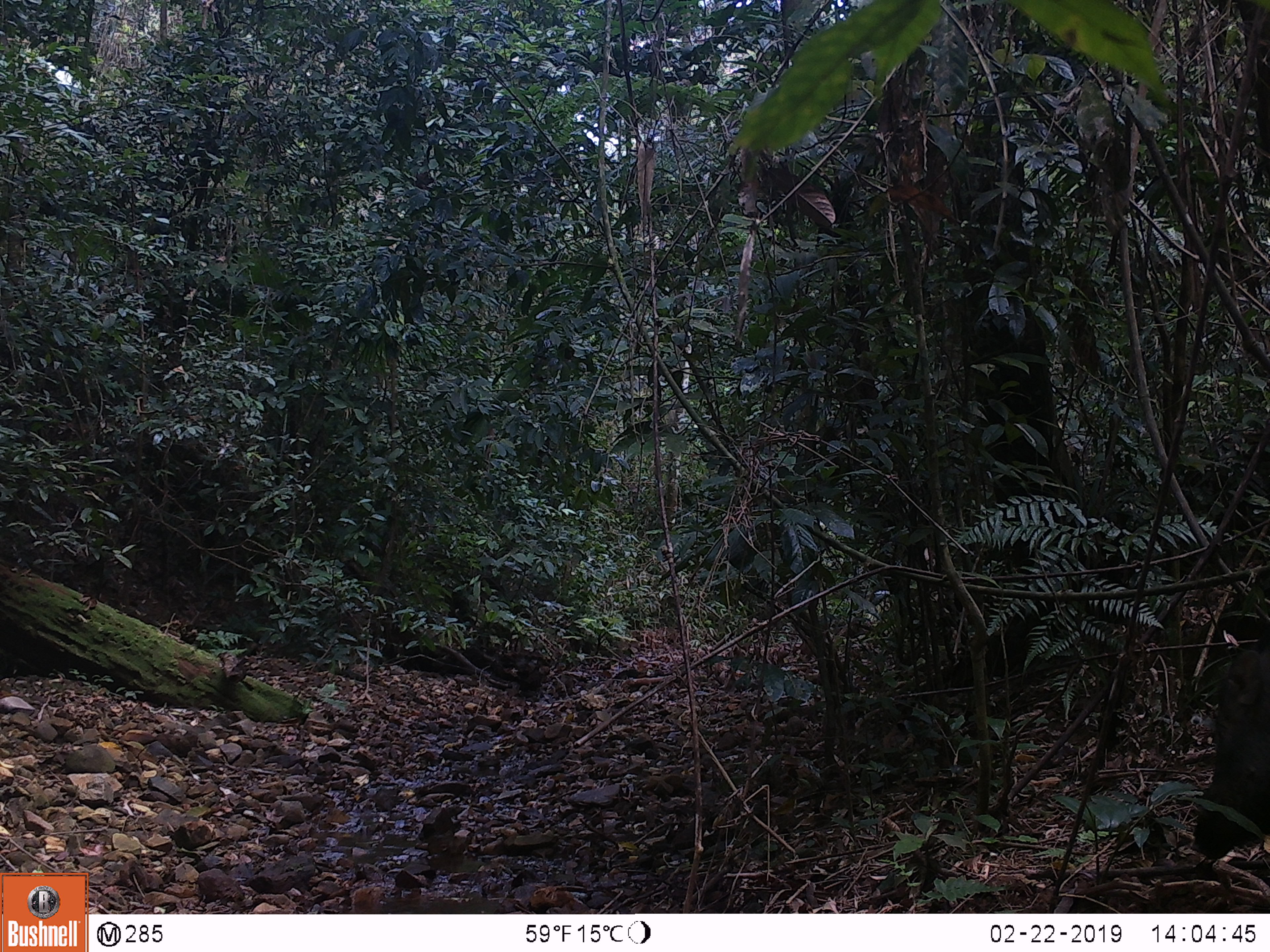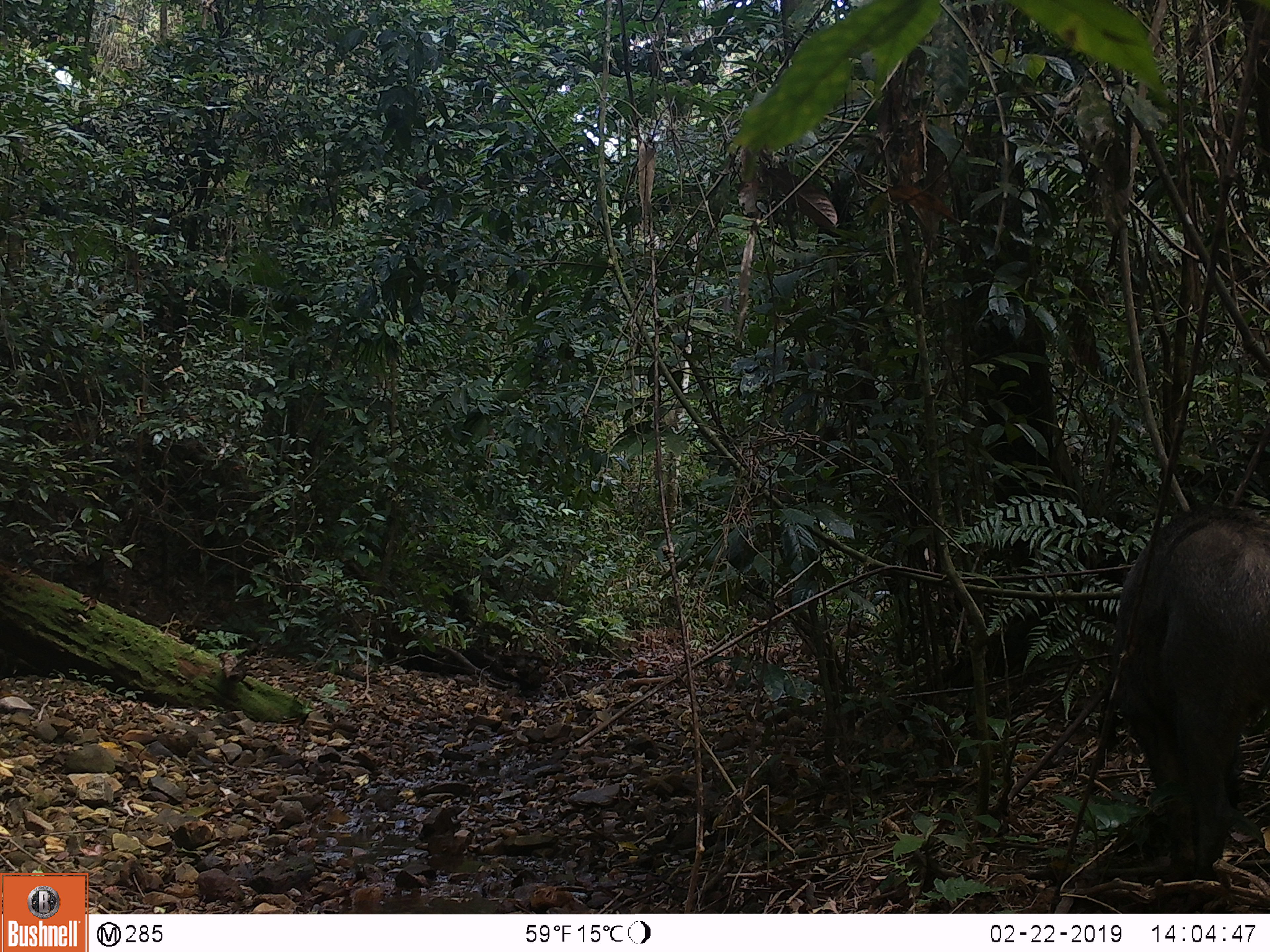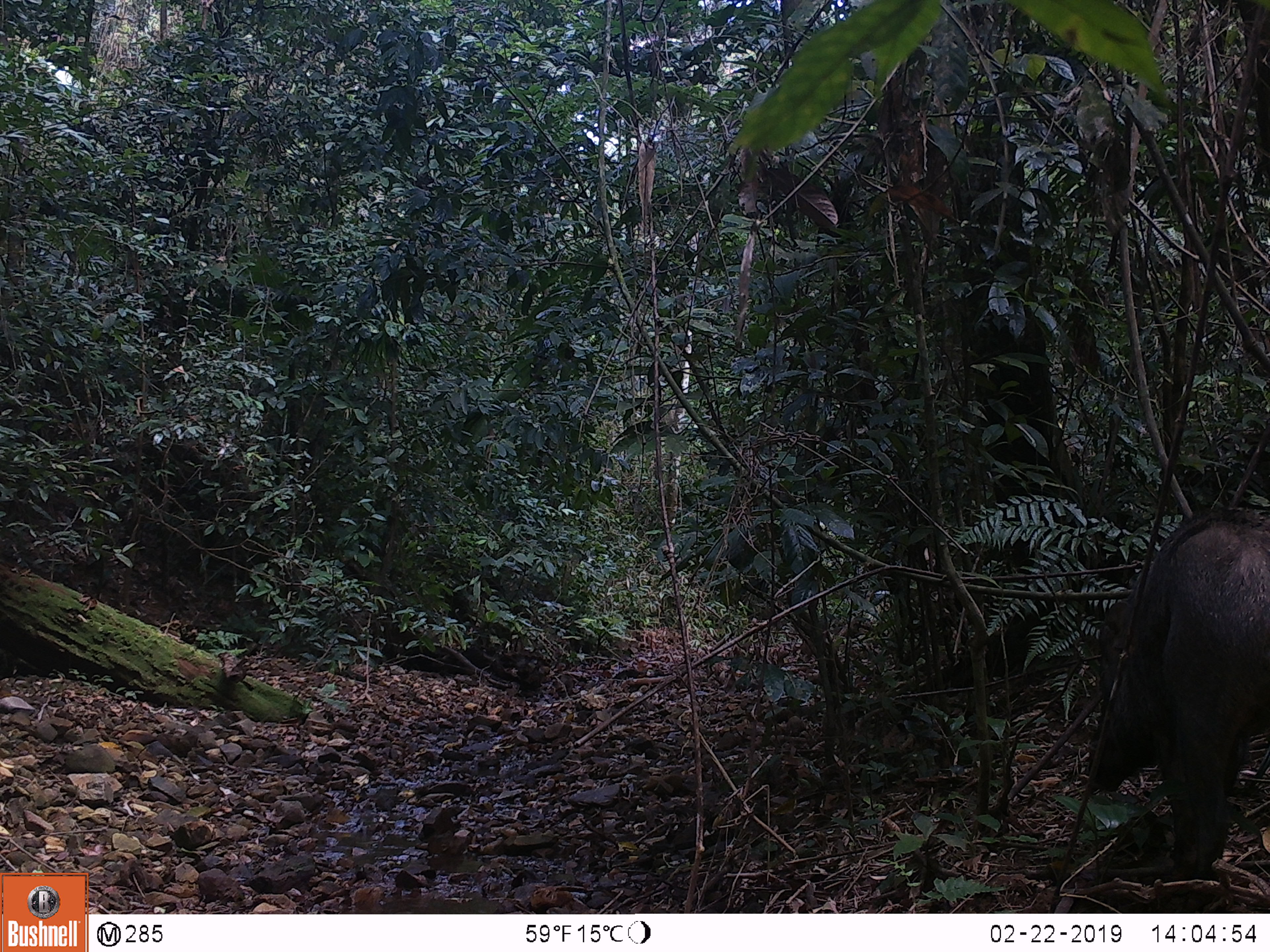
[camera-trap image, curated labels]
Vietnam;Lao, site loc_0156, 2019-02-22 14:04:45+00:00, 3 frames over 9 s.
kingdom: Animalia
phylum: Chordata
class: Mammalia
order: Artiodactyla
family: Suidae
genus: Sus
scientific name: Sus scrofa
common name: eurasian wild pig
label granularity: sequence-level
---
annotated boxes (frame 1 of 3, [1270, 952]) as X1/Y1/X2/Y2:
eurasian wild pig: 1189/647/1270/858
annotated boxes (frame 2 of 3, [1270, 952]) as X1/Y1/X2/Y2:
eurasian wild pig: 1105/504/1270/881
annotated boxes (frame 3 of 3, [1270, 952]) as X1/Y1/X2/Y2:
eurasian wild pig: 1086/504/1270/881